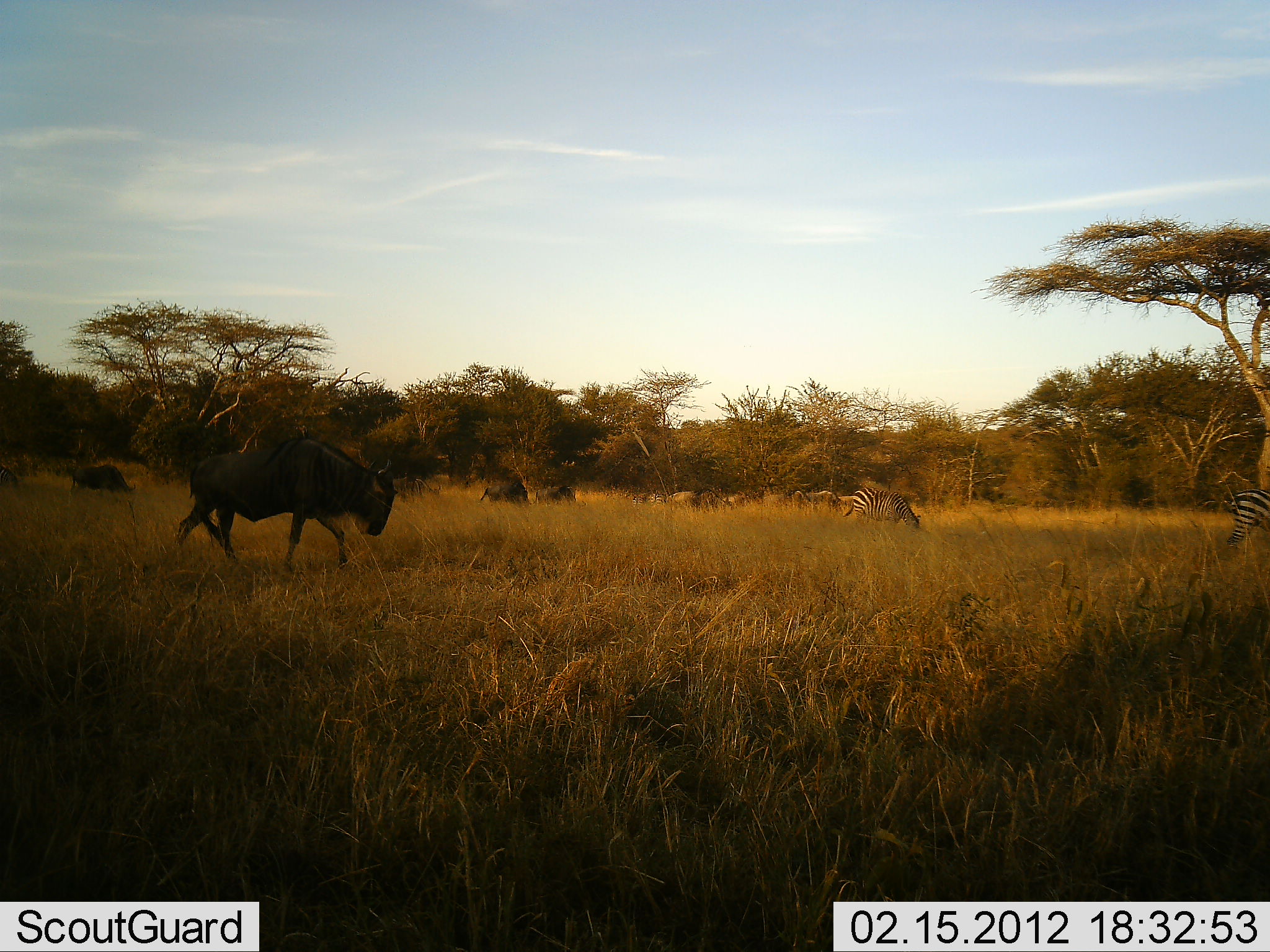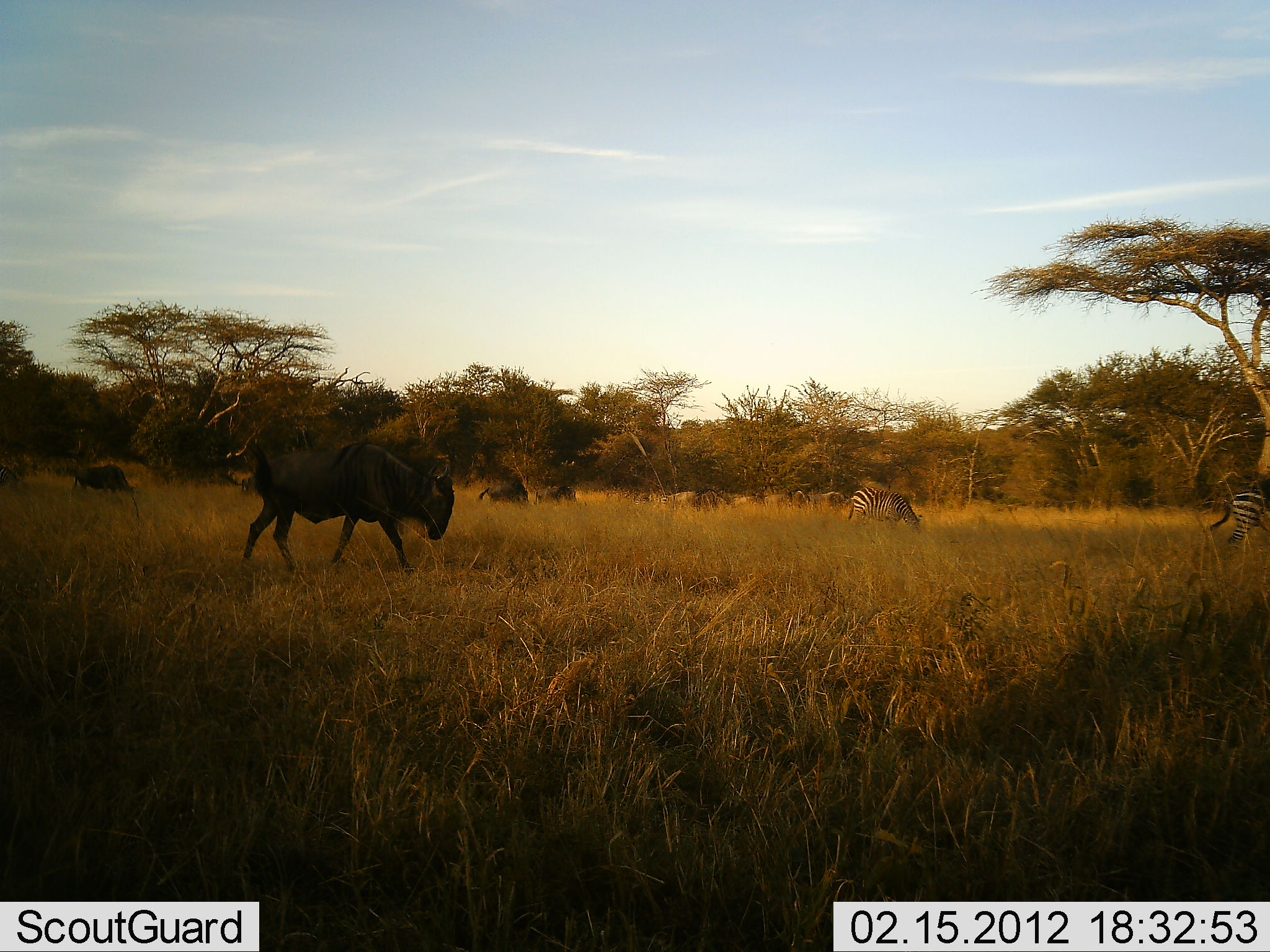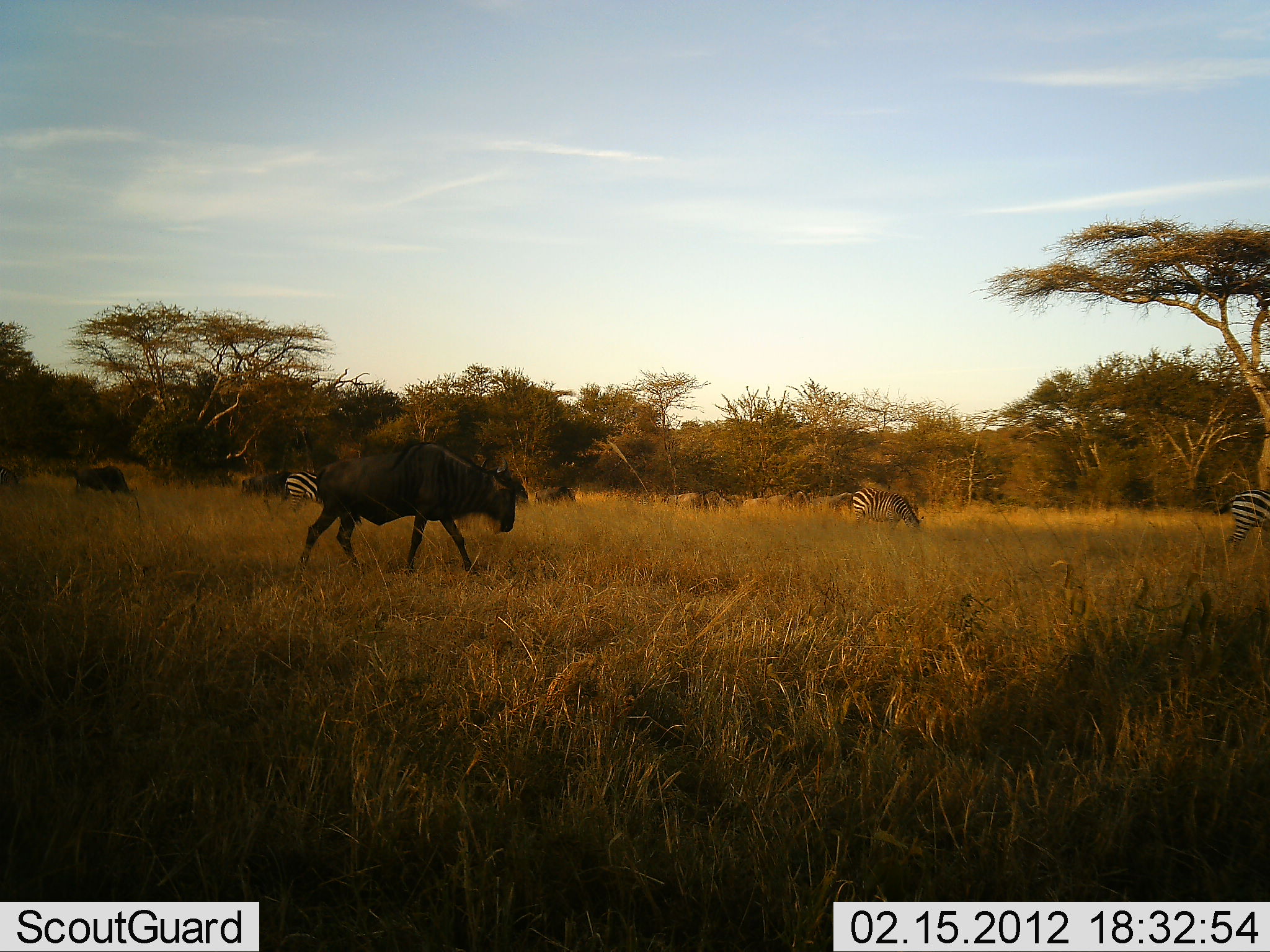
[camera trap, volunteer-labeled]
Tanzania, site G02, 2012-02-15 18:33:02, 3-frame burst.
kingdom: Animalia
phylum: Chordata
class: Mammalia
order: Artiodactyla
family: Bovidae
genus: Connochaetes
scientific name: Connochaetes taurinus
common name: blue wildebeest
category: wildebeest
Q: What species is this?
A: Wildebeest (blue wildebeest) (Connochaetes taurinus).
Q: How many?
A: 9.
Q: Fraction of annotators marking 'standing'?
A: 36%.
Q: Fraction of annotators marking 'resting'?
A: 0%.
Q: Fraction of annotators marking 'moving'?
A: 71%.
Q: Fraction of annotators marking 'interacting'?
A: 0%.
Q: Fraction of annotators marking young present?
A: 0%.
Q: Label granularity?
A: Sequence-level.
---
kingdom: Animalia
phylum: Chordata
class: Mammalia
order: Perissodactyla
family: Equidae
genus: Equus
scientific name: Equus quagga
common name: plains zebra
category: zebra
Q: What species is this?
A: Zebra (plains zebra) (Equus quagga).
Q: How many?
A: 3.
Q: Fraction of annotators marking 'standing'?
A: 50%.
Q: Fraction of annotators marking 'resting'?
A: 0%.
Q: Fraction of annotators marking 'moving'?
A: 29%.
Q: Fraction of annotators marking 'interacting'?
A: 0%.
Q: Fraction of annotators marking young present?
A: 0%.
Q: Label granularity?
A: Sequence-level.